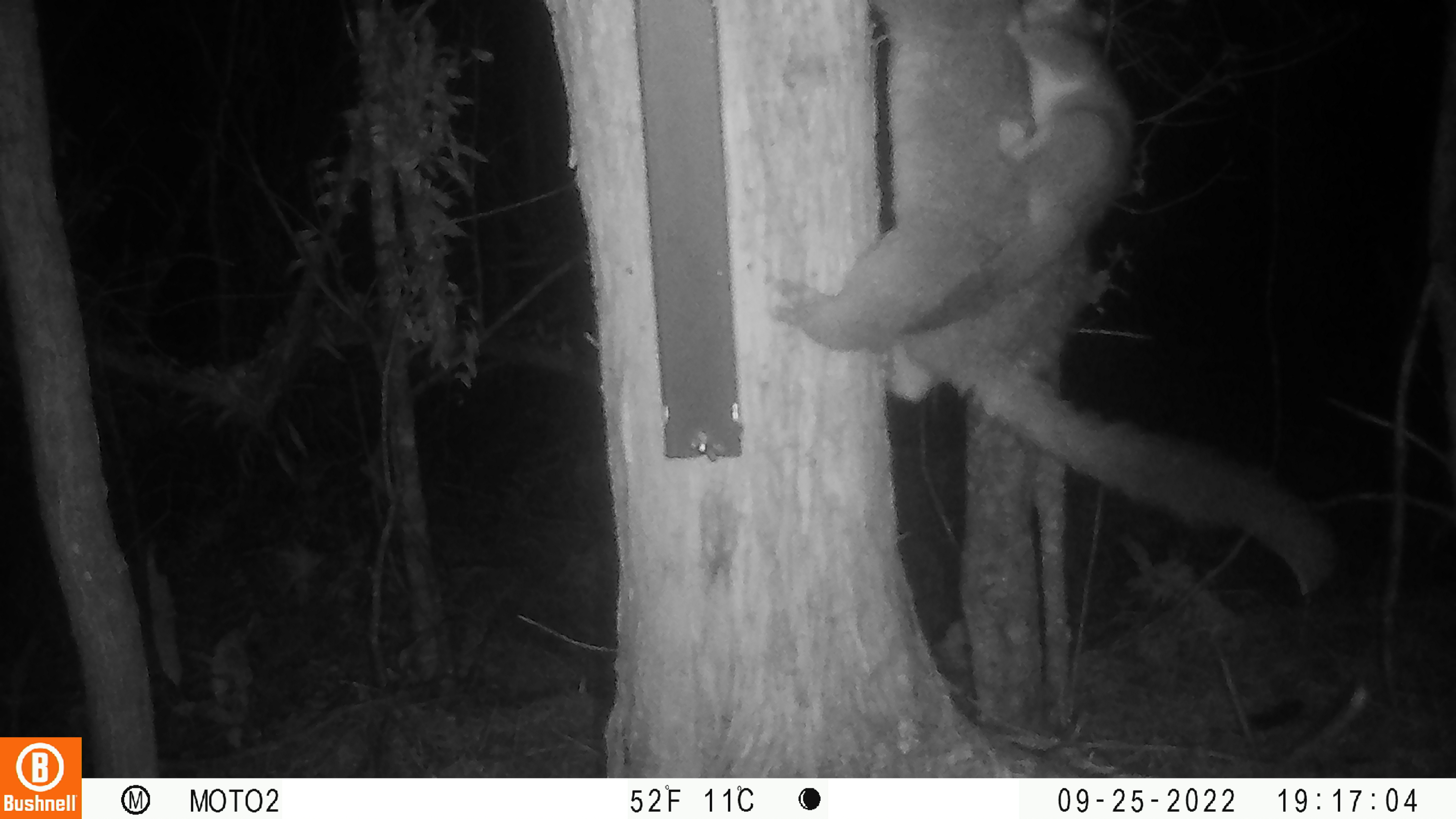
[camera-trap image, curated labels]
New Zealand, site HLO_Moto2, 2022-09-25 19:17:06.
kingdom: Animalia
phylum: Chordata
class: Mammalia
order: Diprotodontia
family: Phalangeridae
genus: Trichosurus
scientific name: Trichosurus vulpecula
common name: common brushtail possum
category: possum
Possum (common brushtail possum) (Trichosurus vulpecula).